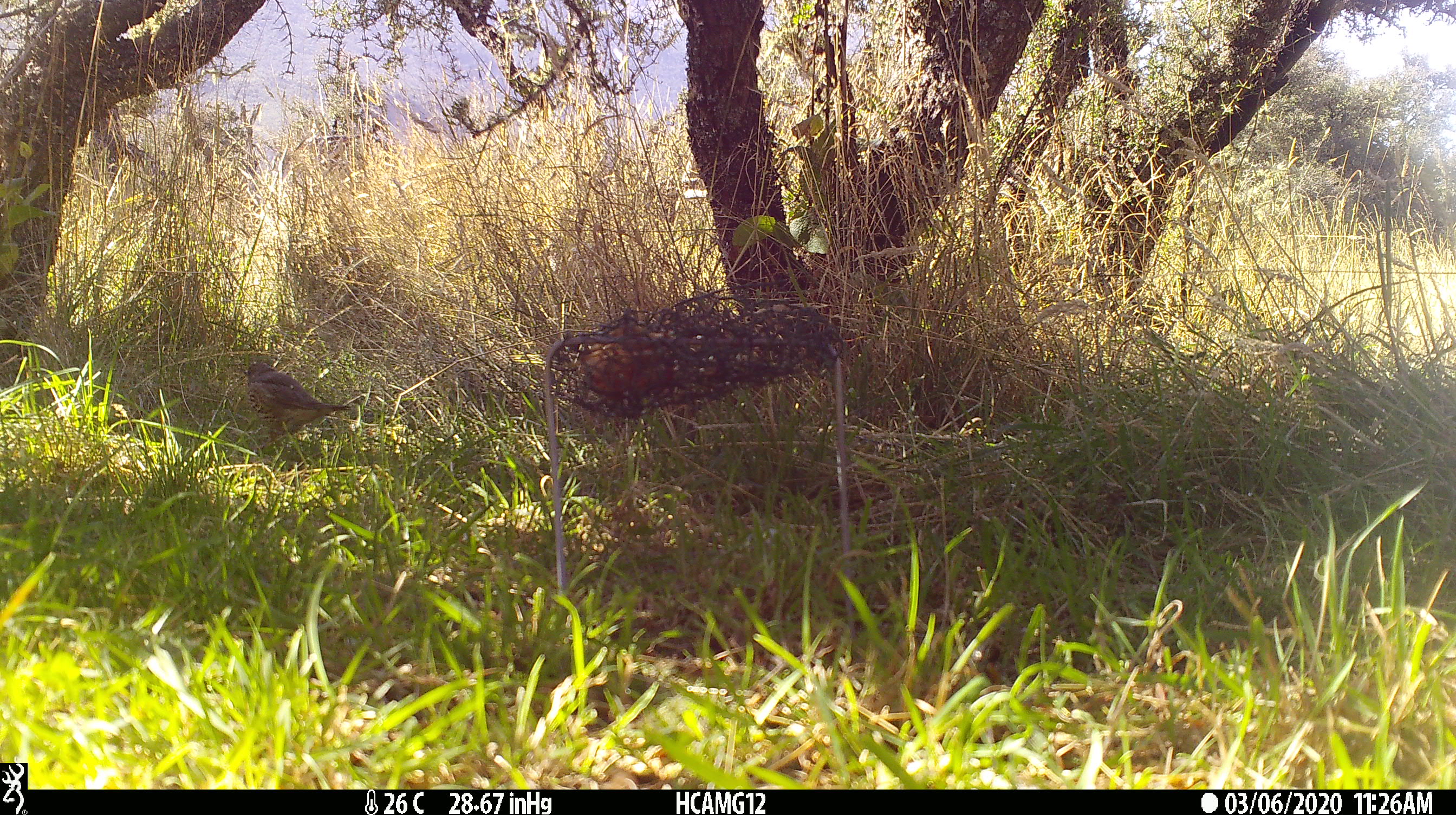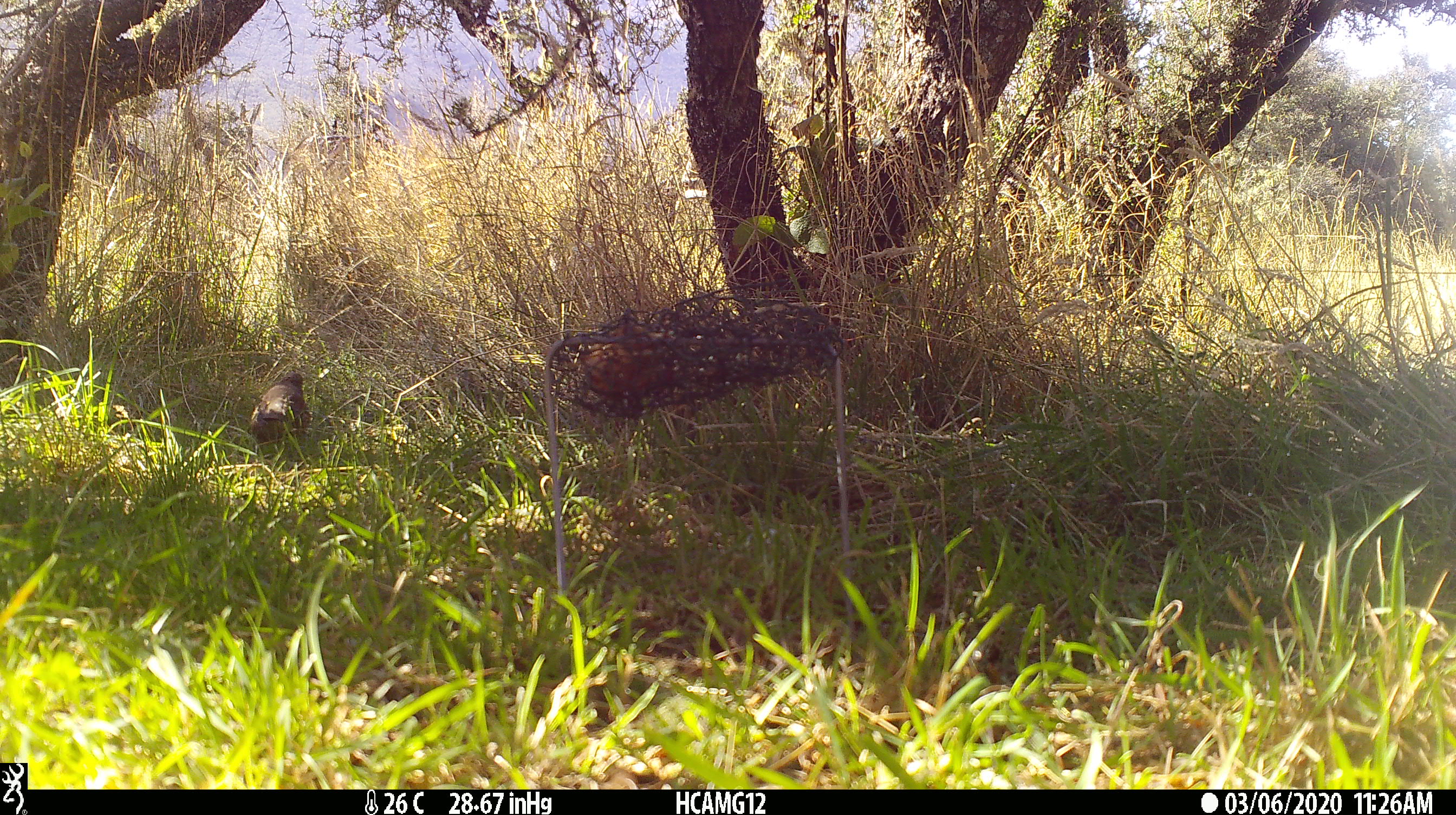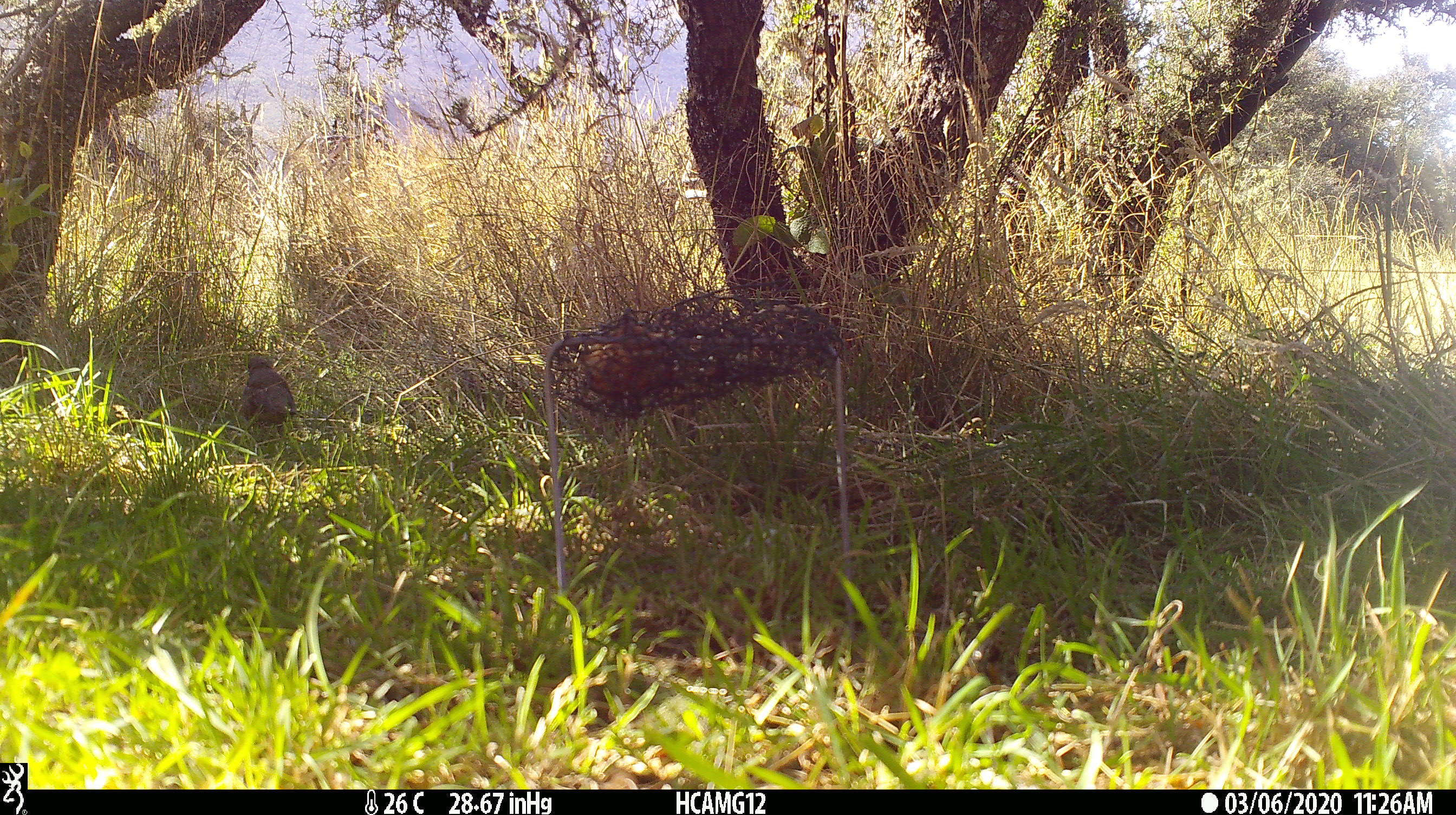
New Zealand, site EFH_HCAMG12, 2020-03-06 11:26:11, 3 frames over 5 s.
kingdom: Animalia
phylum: Chordata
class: Aves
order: Passeriformes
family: Turdidae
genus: Turdus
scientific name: Turdus philomelos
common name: song thrush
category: thrush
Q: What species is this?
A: Thrush (song thrush) (Turdus philomelos).